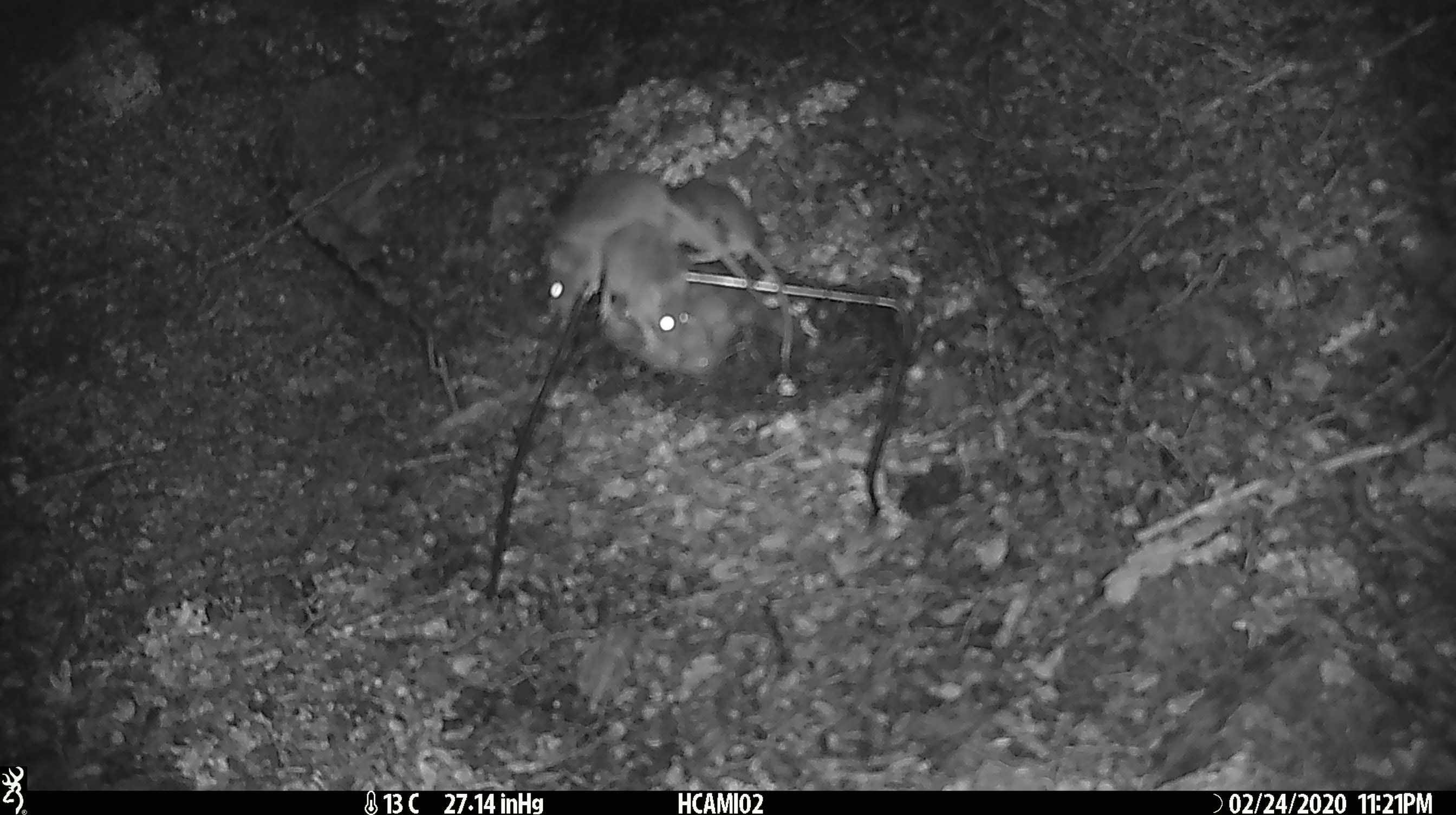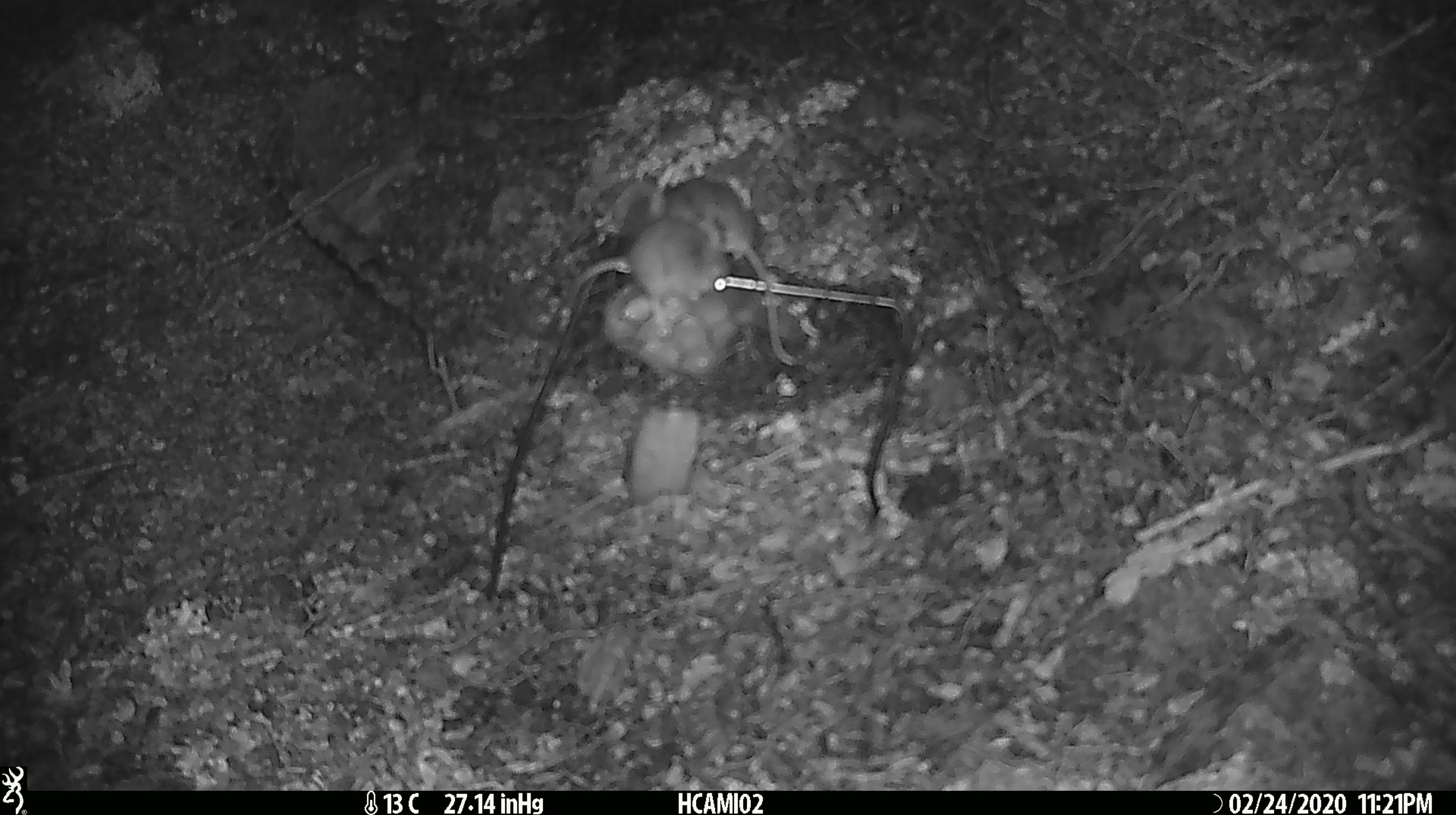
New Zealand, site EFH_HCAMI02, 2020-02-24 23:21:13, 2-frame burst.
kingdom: Animalia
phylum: Chordata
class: Mammalia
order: Rodentia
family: Muridae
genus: Mus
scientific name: Mus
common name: mouse